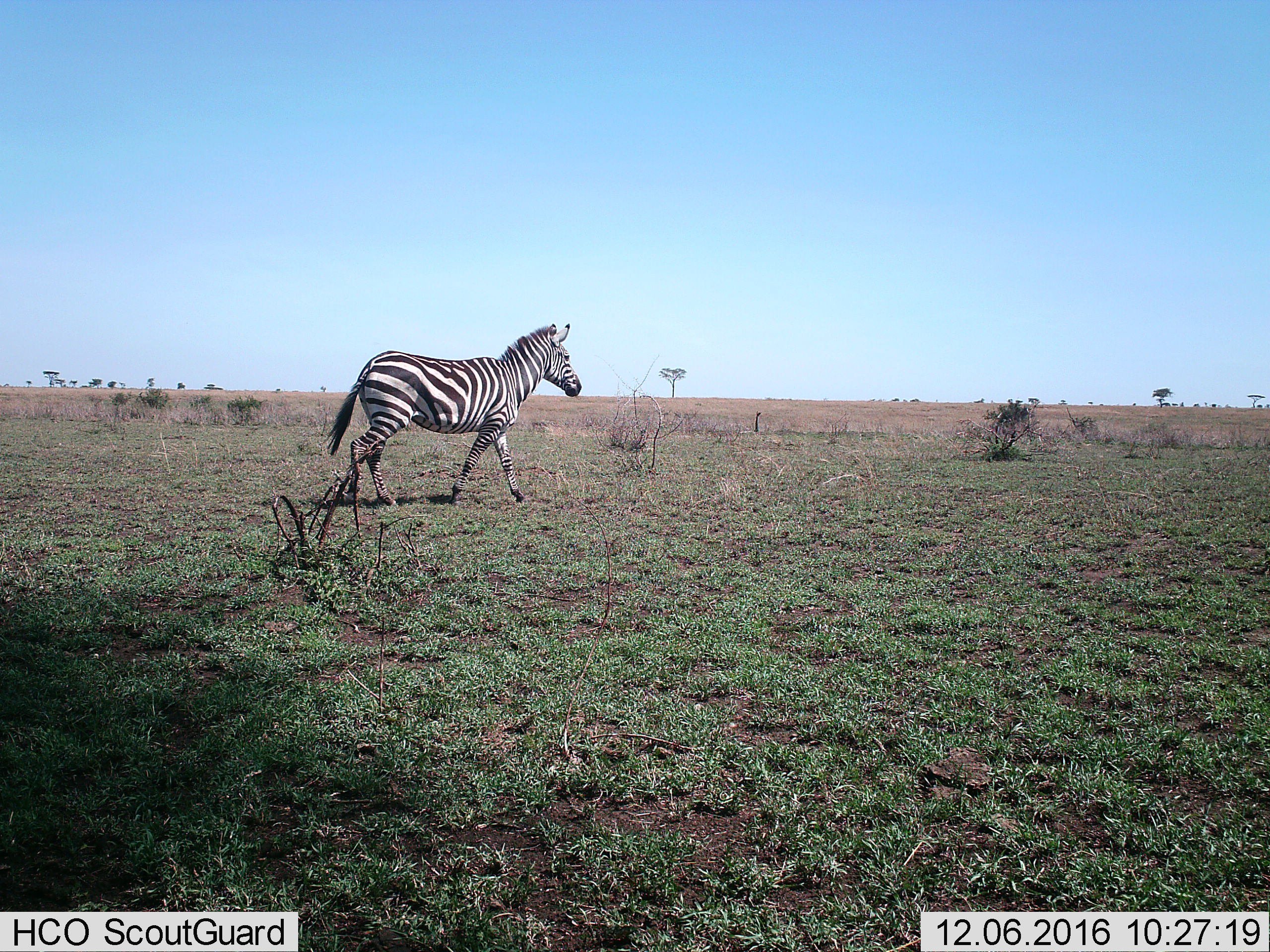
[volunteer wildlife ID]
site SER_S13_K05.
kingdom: Animalia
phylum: Chordata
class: Mammalia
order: Perissodactyla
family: Equidae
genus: Equus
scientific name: Equus quagga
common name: plains zebra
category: zebraplains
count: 1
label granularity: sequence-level